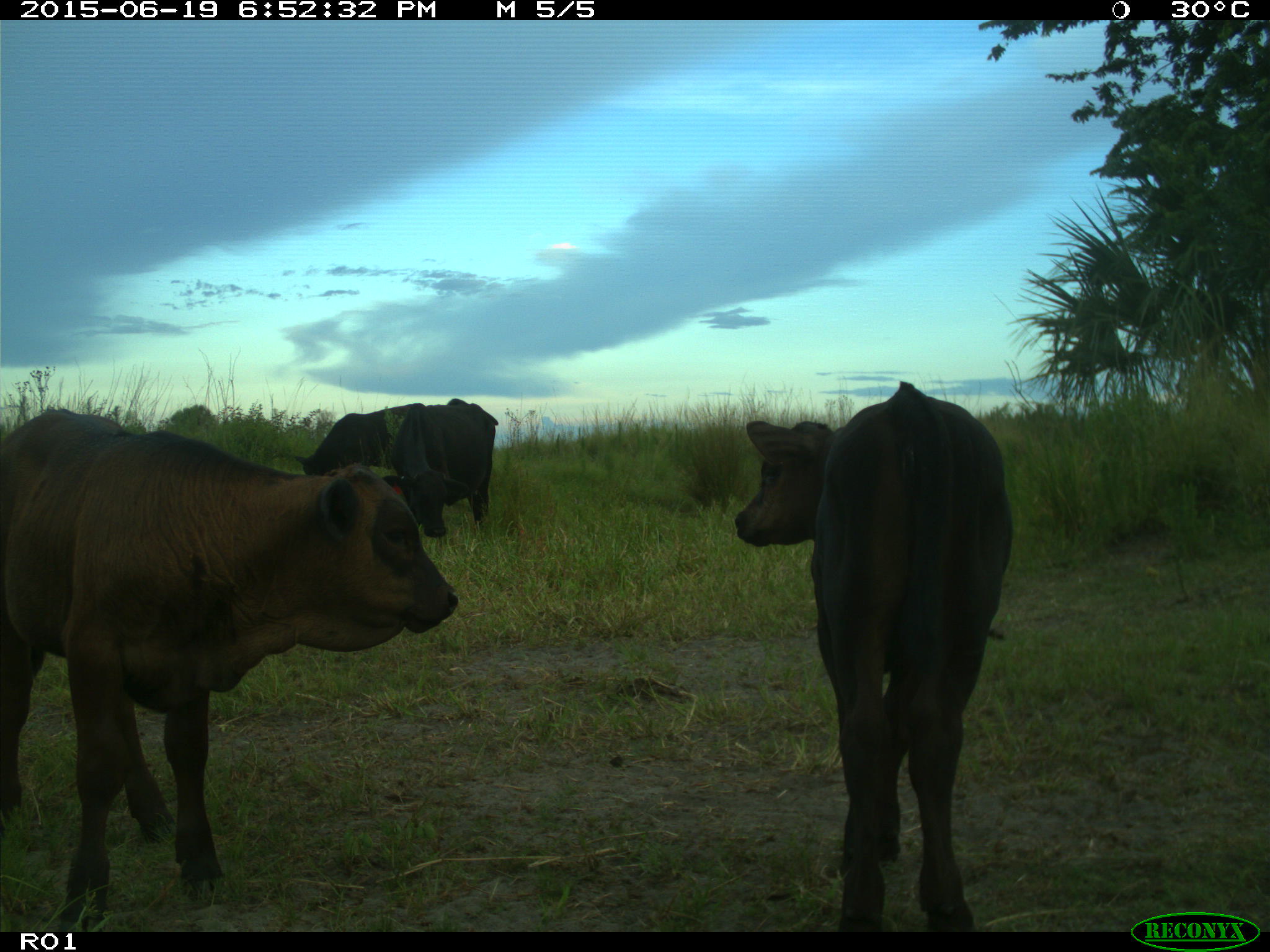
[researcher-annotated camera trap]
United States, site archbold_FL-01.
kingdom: Animalia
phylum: Chordata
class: Mammalia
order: Artiodactyla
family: Bovidae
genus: Bos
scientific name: Bos taurus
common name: domestic cow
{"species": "Bos taurus (domestic cow)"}